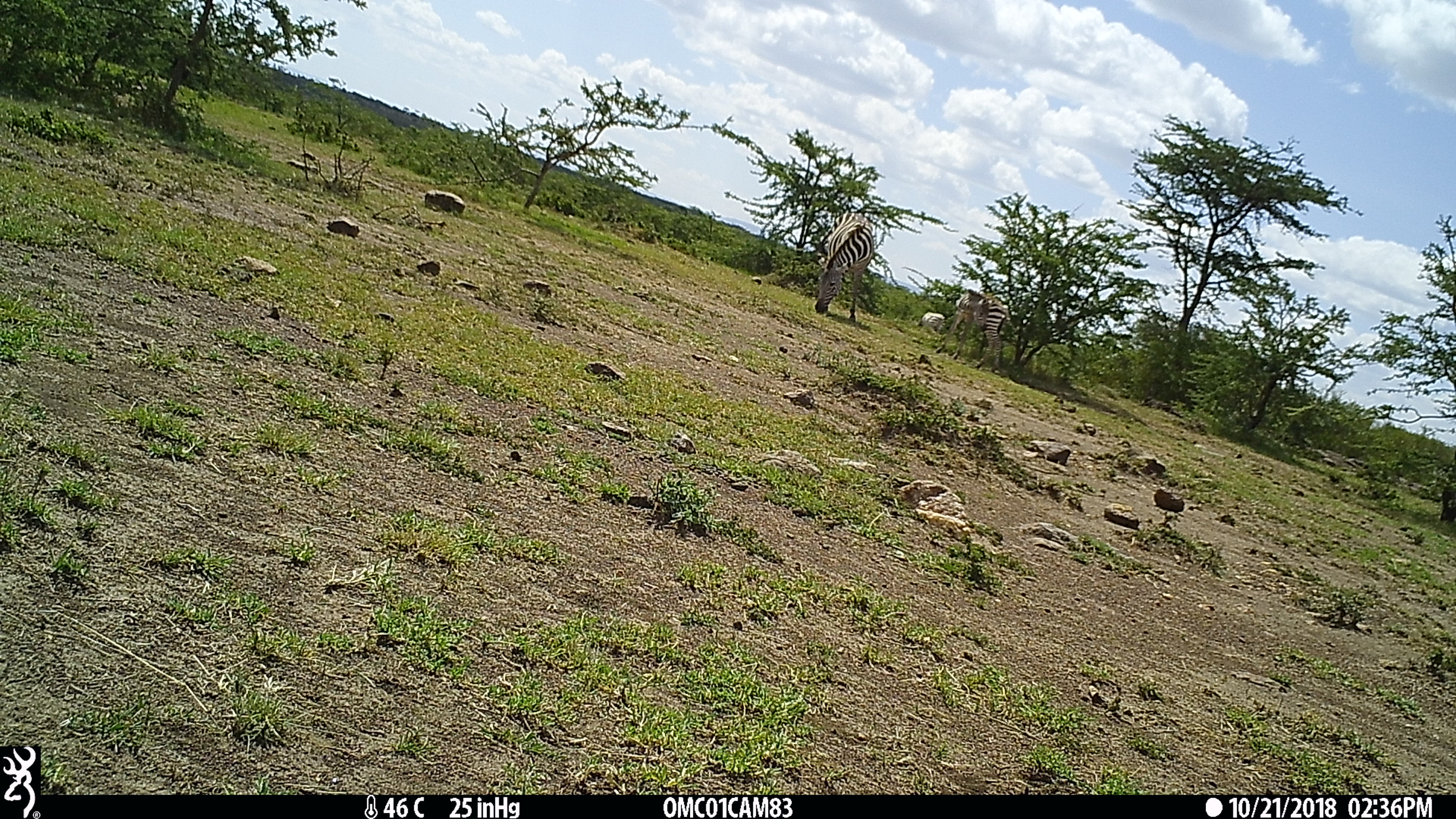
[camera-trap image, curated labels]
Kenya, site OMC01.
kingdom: Animalia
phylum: Chordata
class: Mammalia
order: Perissodactyla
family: Equidae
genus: Equus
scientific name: Equus quagga burchellii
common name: burchell's zebra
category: zebra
Zebra (burchell's zebra) (Equus quagga burchellii).